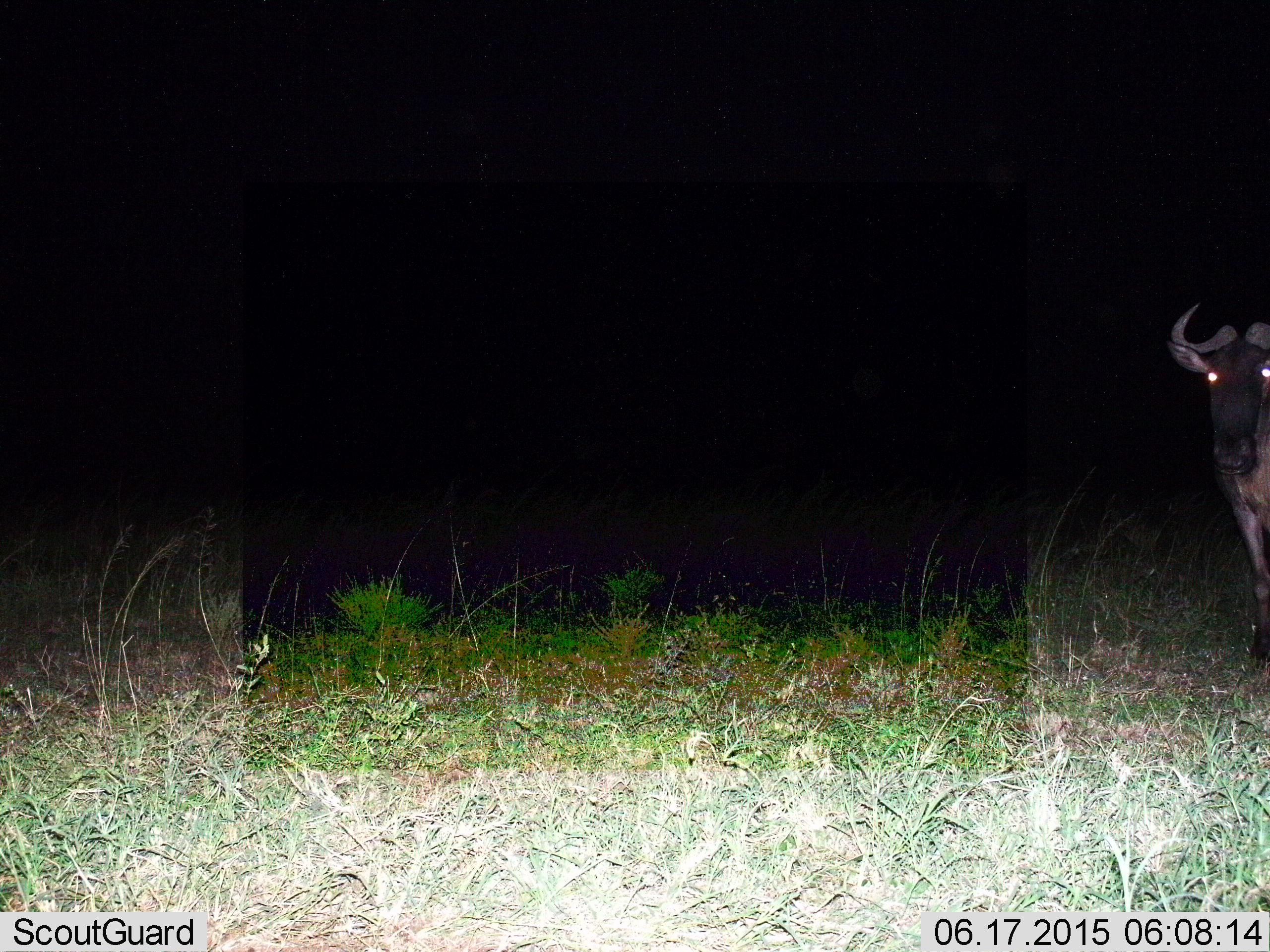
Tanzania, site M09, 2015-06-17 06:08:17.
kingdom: Animalia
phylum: Chordata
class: Mammalia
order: Artiodactyla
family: Bovidae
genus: Connochaetes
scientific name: Connochaetes taurinus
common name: blue wildebeest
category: wildebeest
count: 1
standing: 100%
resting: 0%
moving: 0%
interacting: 0%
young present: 0%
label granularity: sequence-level